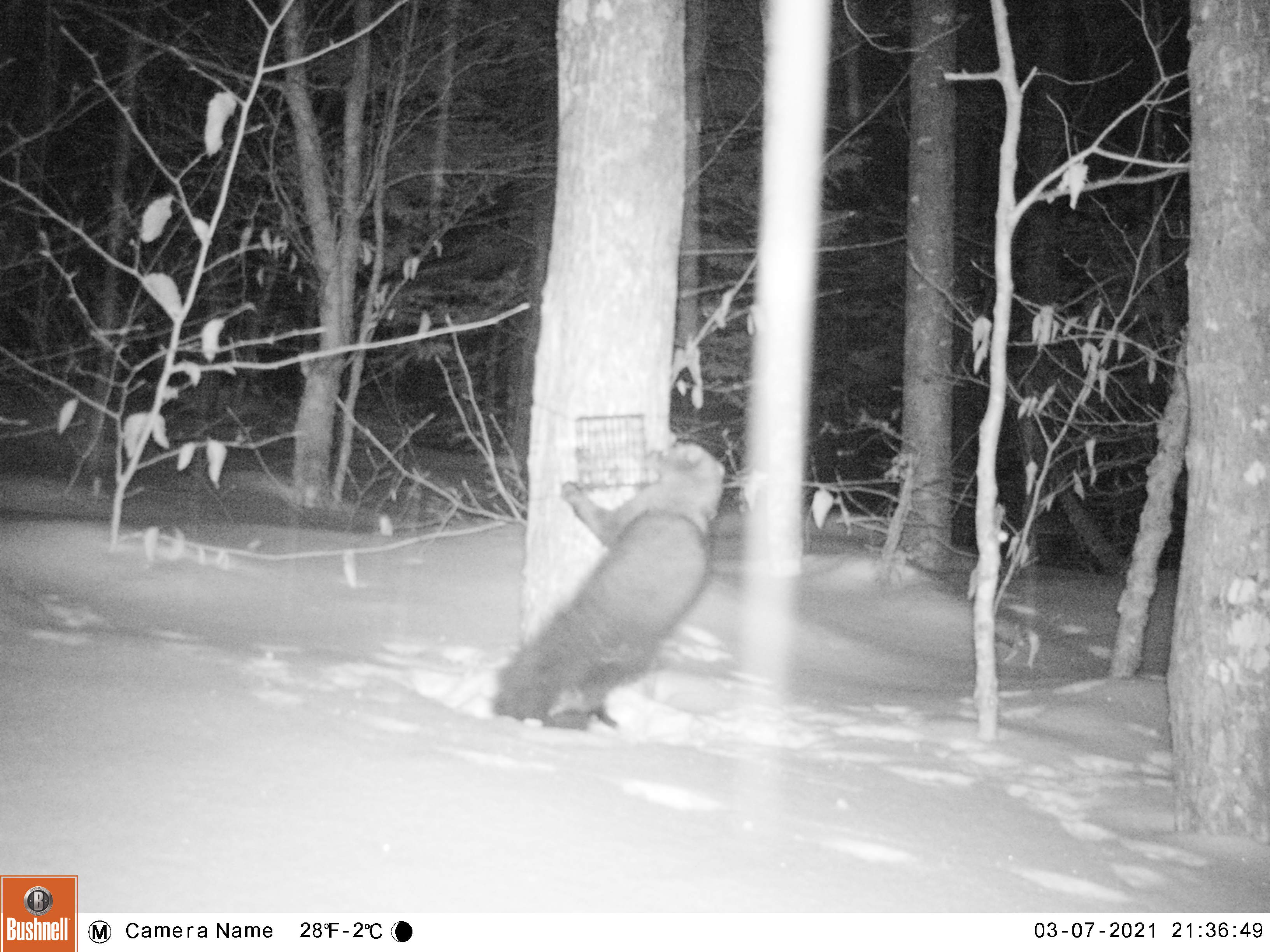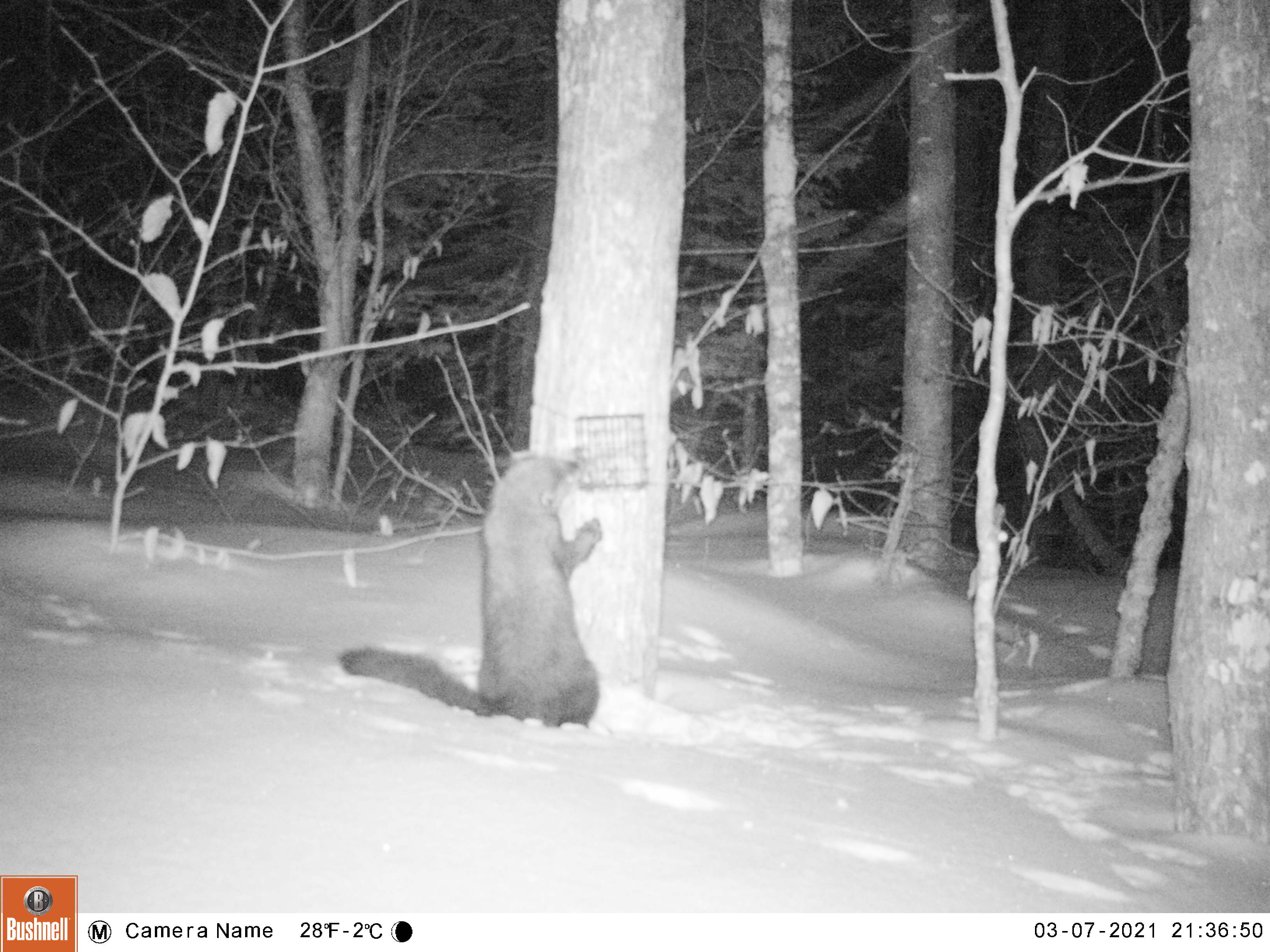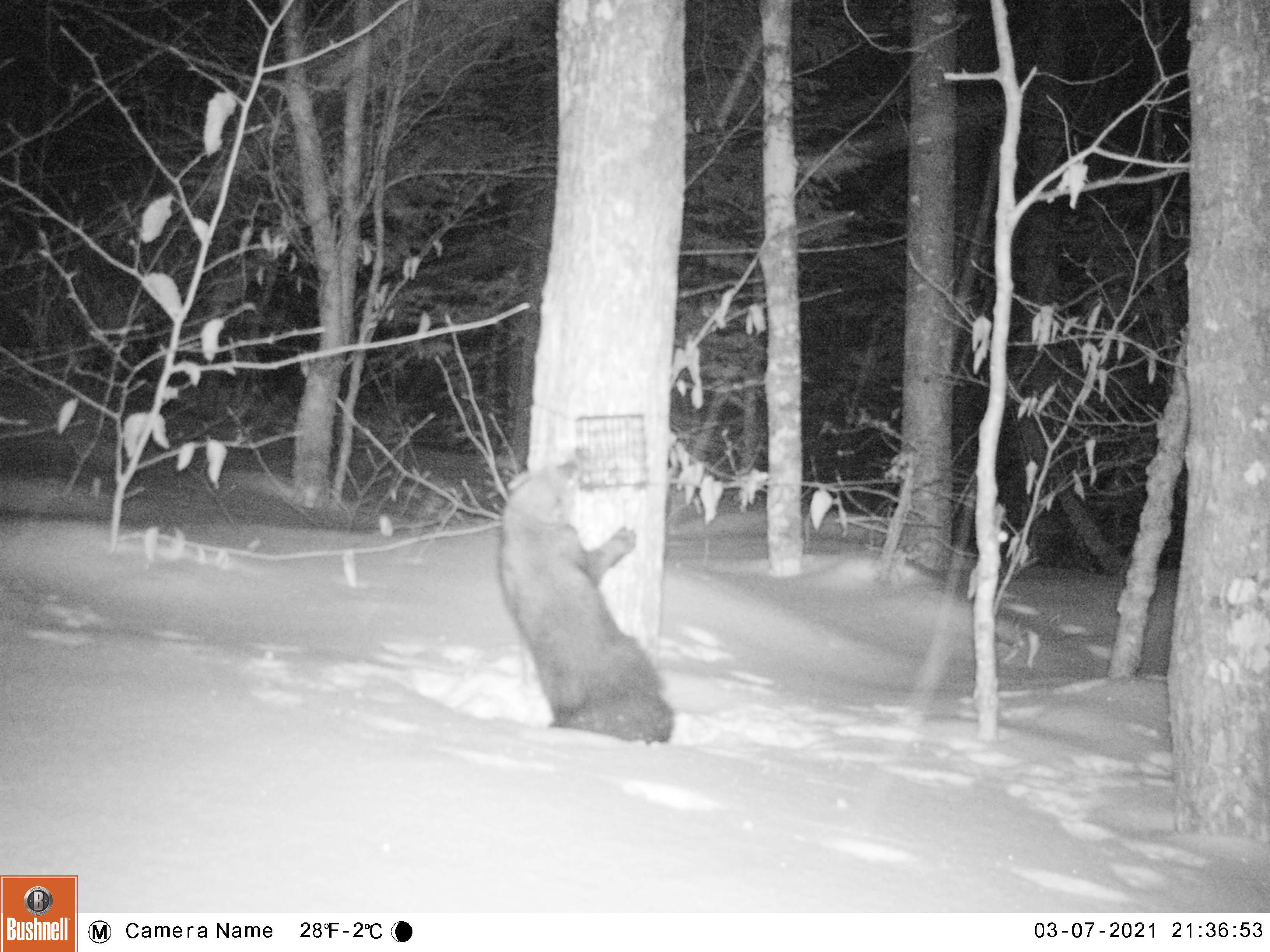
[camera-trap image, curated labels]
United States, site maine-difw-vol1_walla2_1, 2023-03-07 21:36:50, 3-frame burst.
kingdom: Animalia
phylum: Chordata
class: Mammalia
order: Carnivora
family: Mustelidae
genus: Pekania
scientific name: Pekania pennanti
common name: fisher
Fisher (Pekania pennanti).